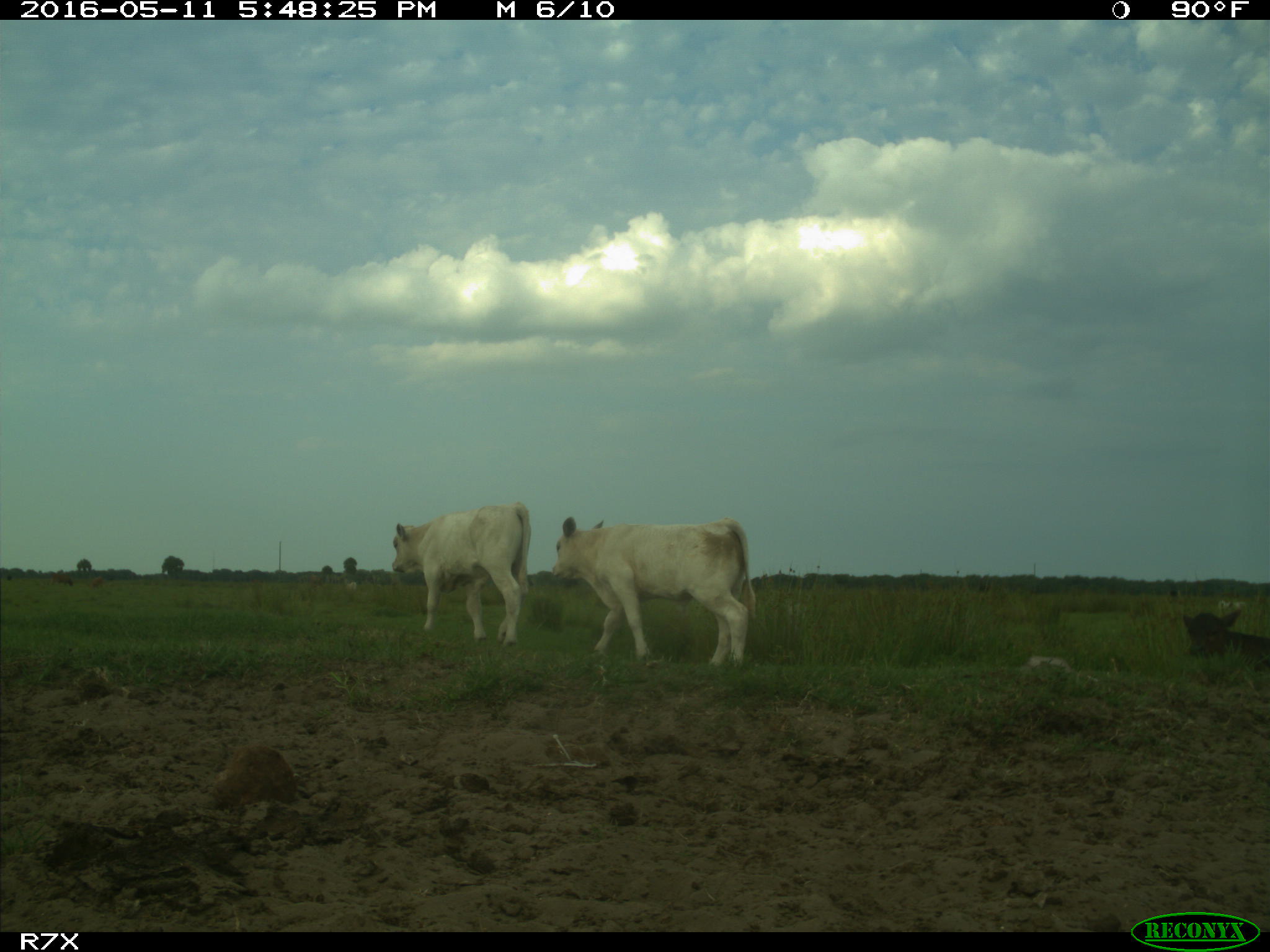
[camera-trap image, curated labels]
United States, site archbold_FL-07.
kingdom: Animalia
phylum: Chordata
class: Mammalia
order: Artiodactyla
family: Bovidae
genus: Bos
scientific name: Bos taurus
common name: domestic cow